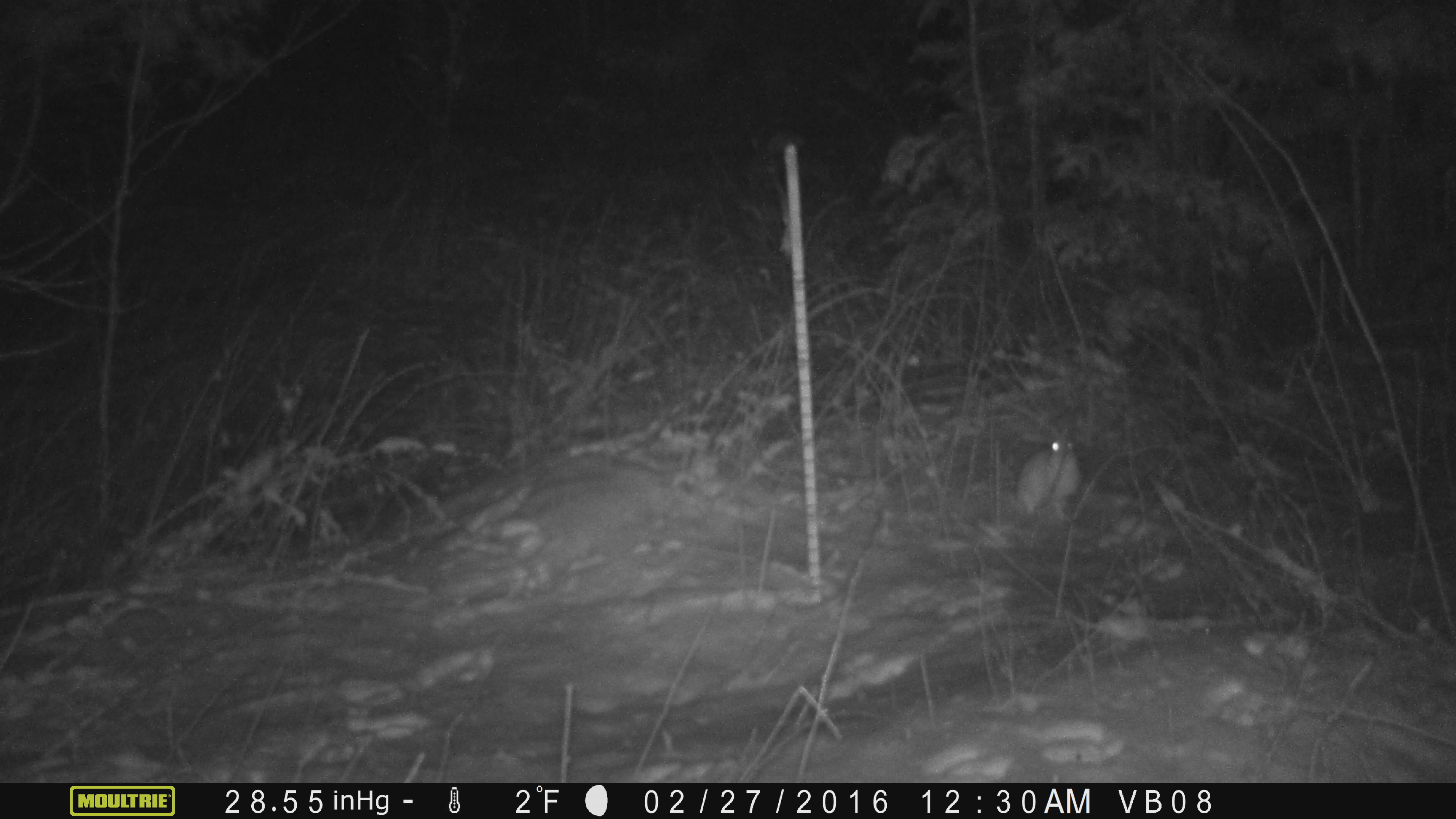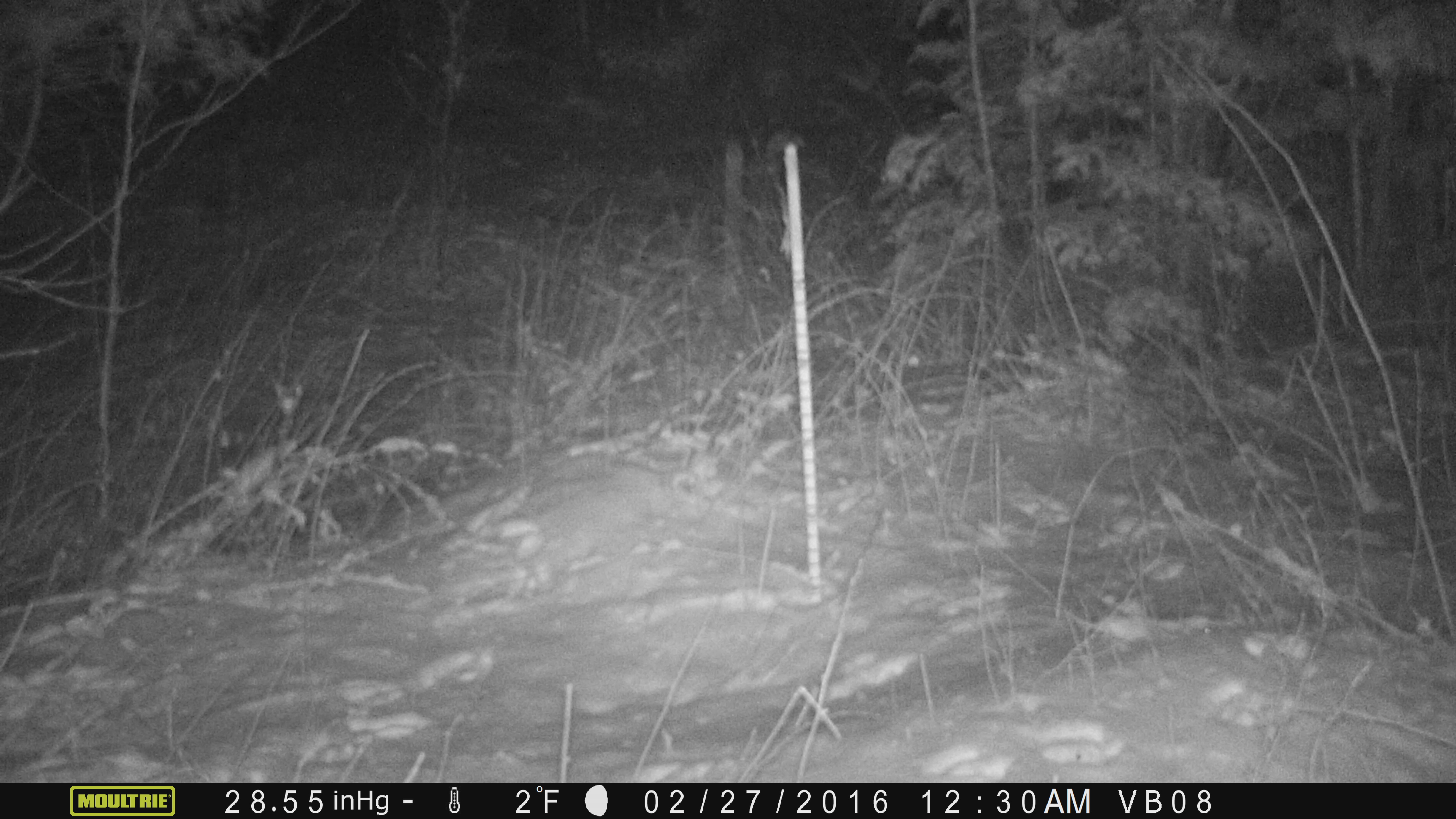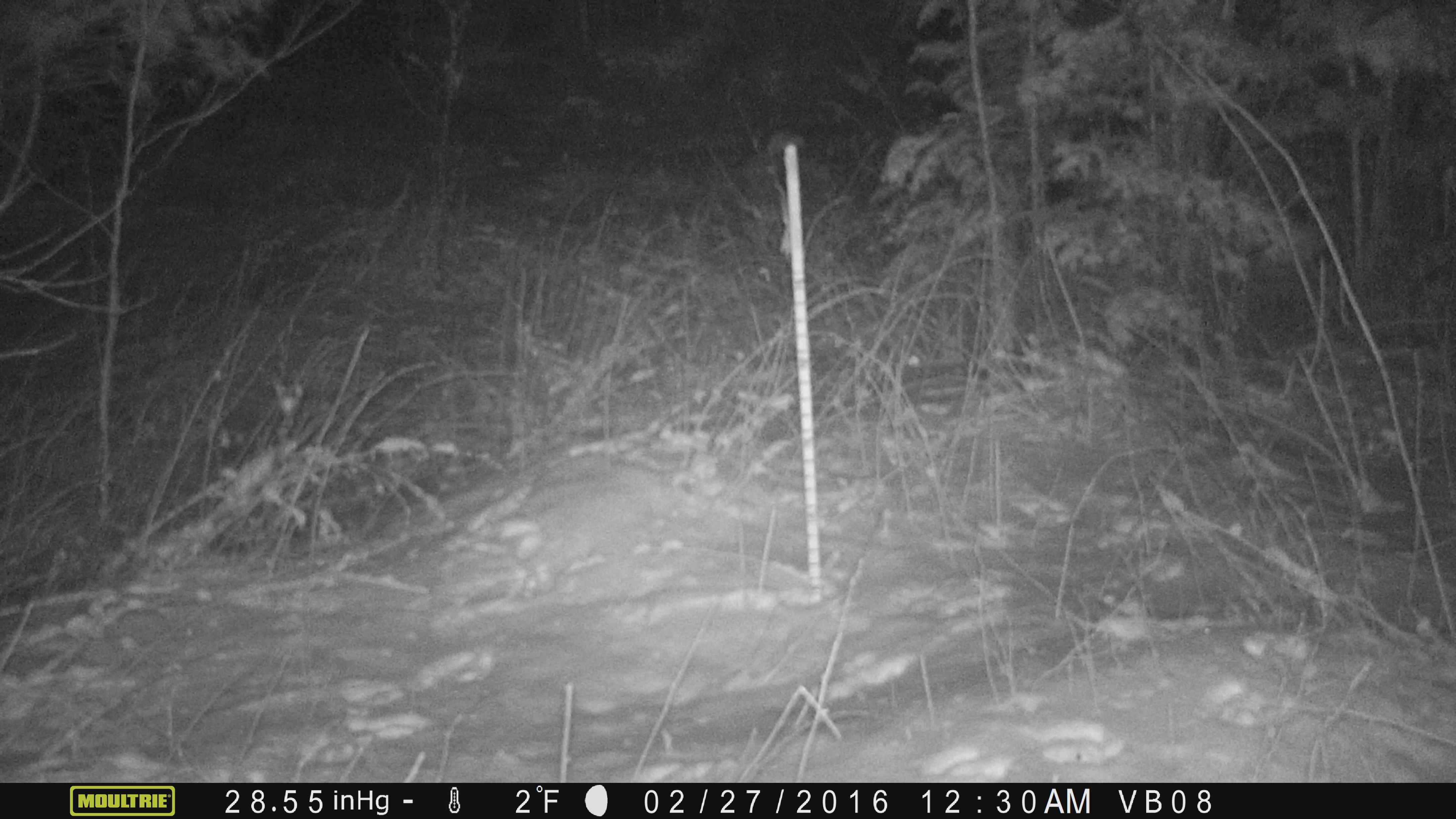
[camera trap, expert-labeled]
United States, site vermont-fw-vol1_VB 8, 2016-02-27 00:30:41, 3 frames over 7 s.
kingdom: Animalia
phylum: Chordata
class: Mammalia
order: Lagomorpha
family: Leporidae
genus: Lepus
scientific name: Lepus americanus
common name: snowshoe hare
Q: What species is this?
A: Snowshoe hare (Lepus americanus).